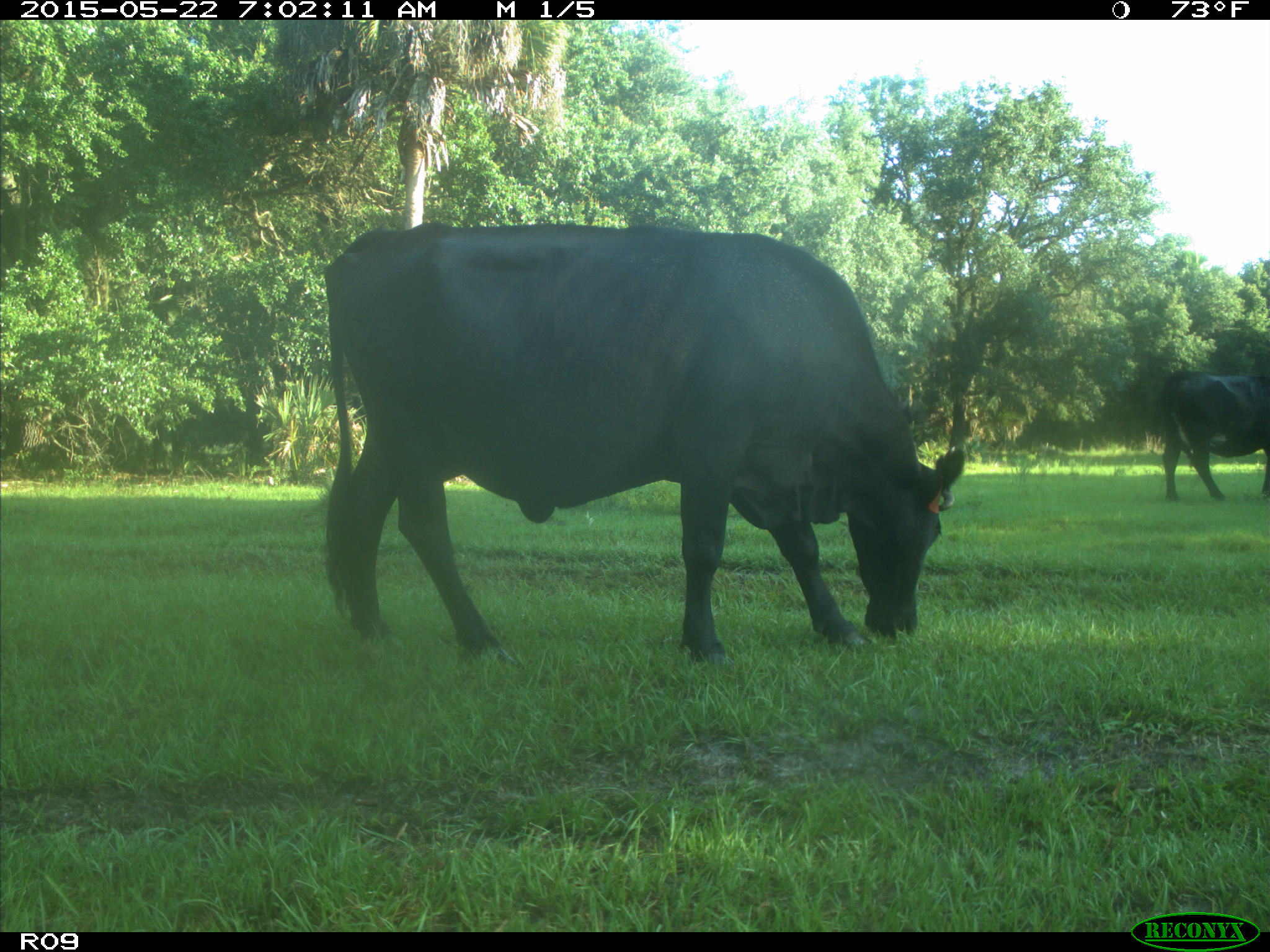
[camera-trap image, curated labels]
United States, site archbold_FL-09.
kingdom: Animalia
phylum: Chordata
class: Mammalia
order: Artiodactyla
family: Bovidae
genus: Bos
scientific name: Bos taurus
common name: domestic cow